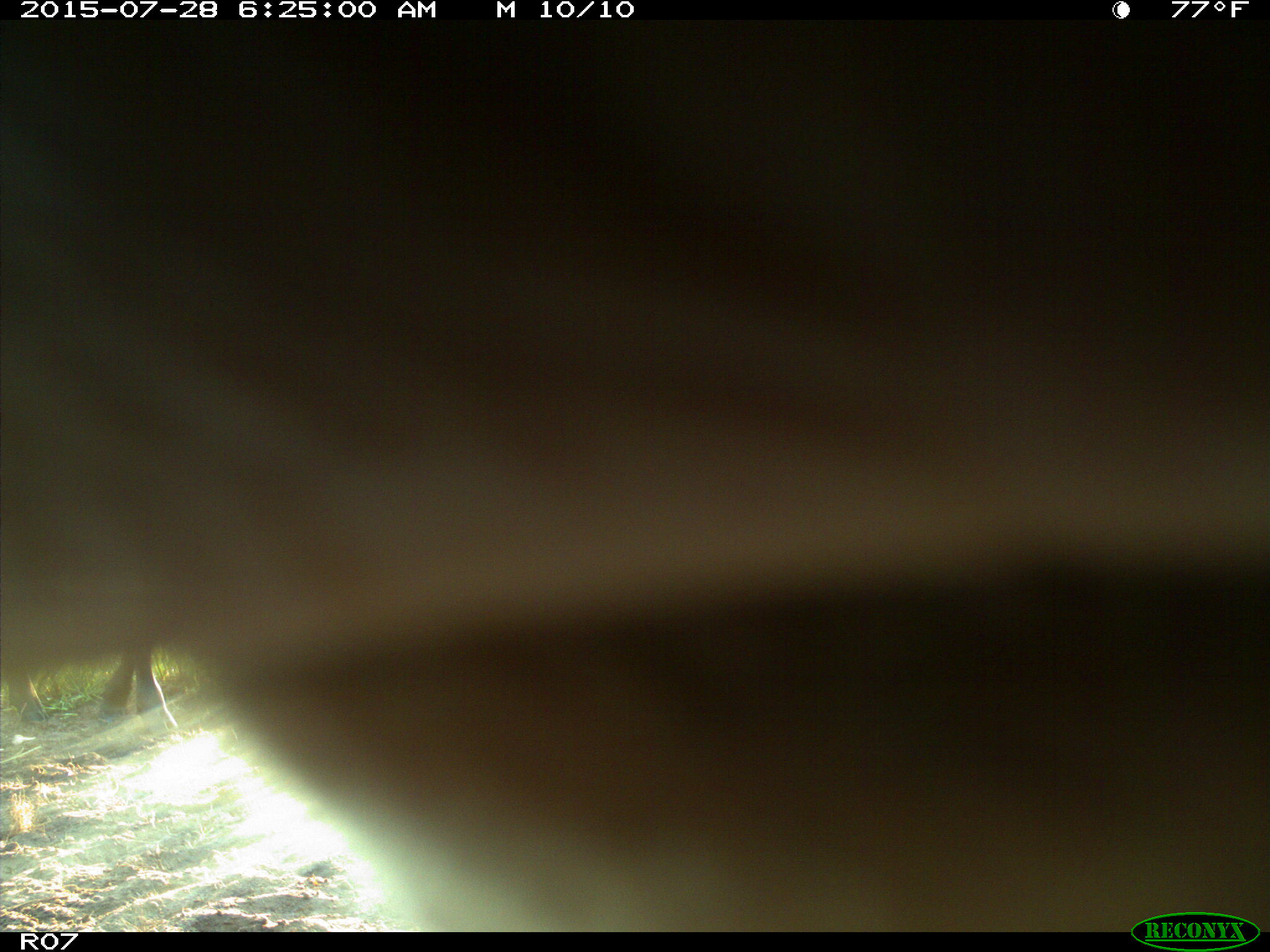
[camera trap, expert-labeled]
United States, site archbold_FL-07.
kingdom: Animalia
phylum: Chordata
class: Mammalia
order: Artiodactyla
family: Bovidae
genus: Bos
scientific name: Bos taurus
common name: domestic cow